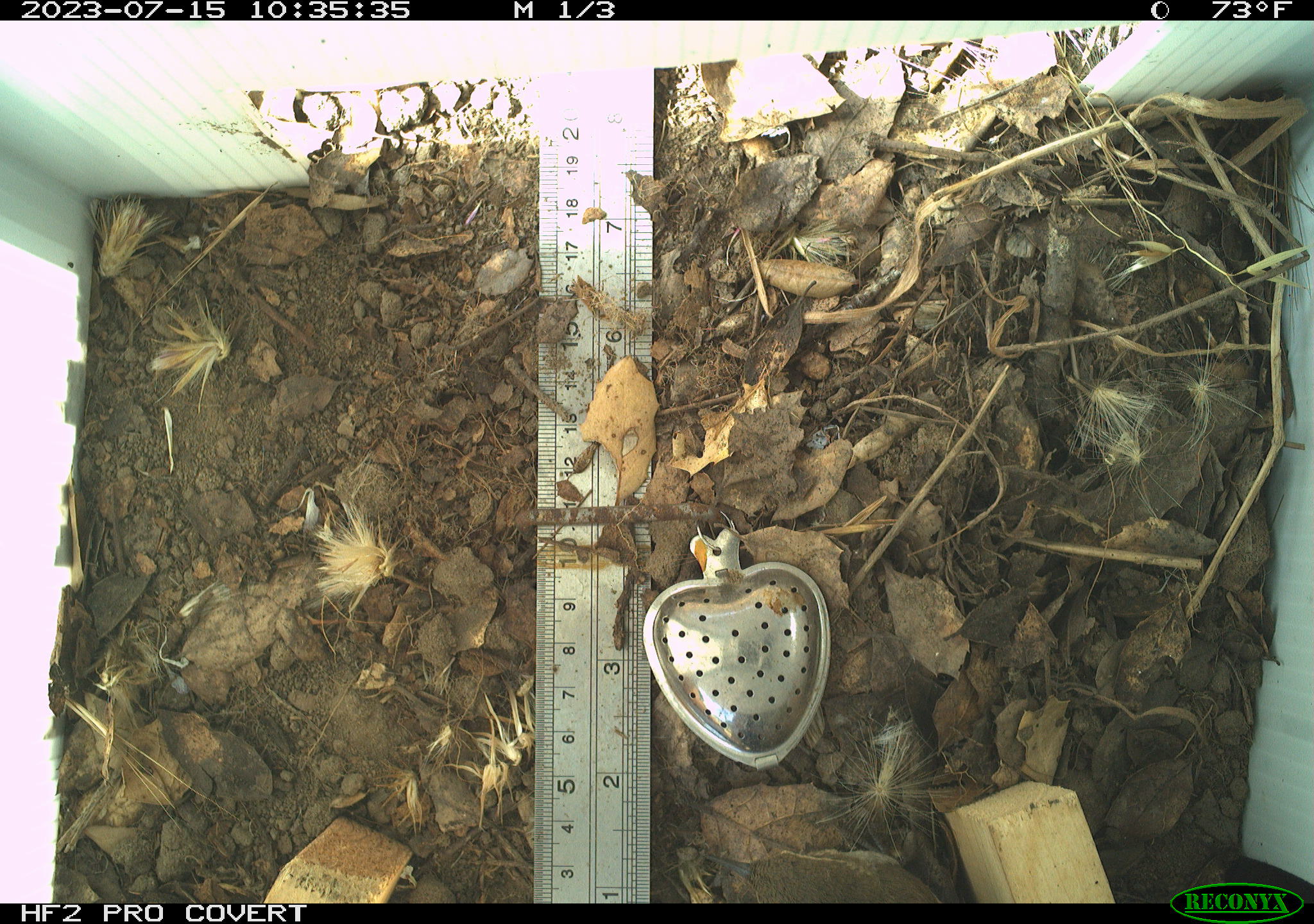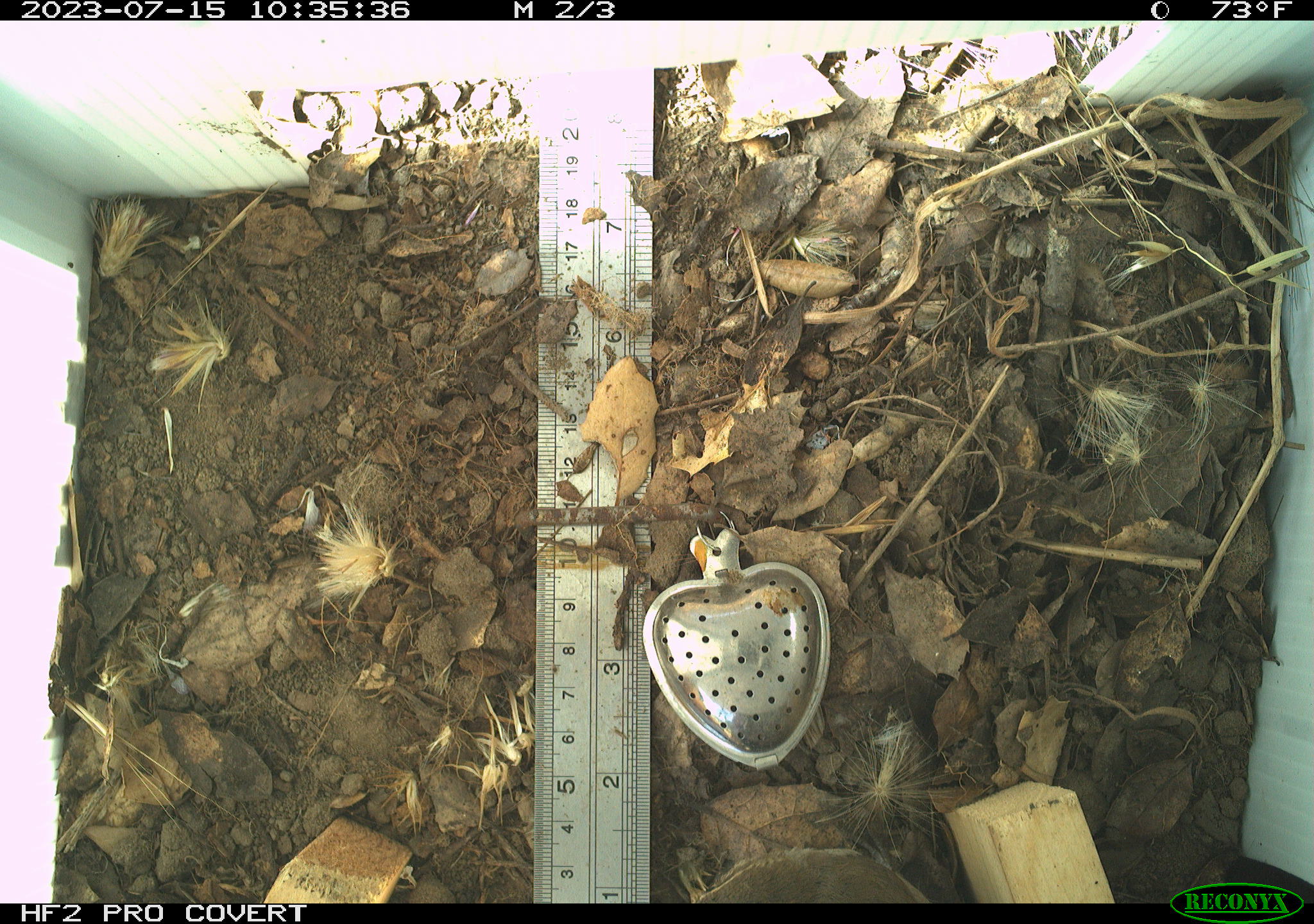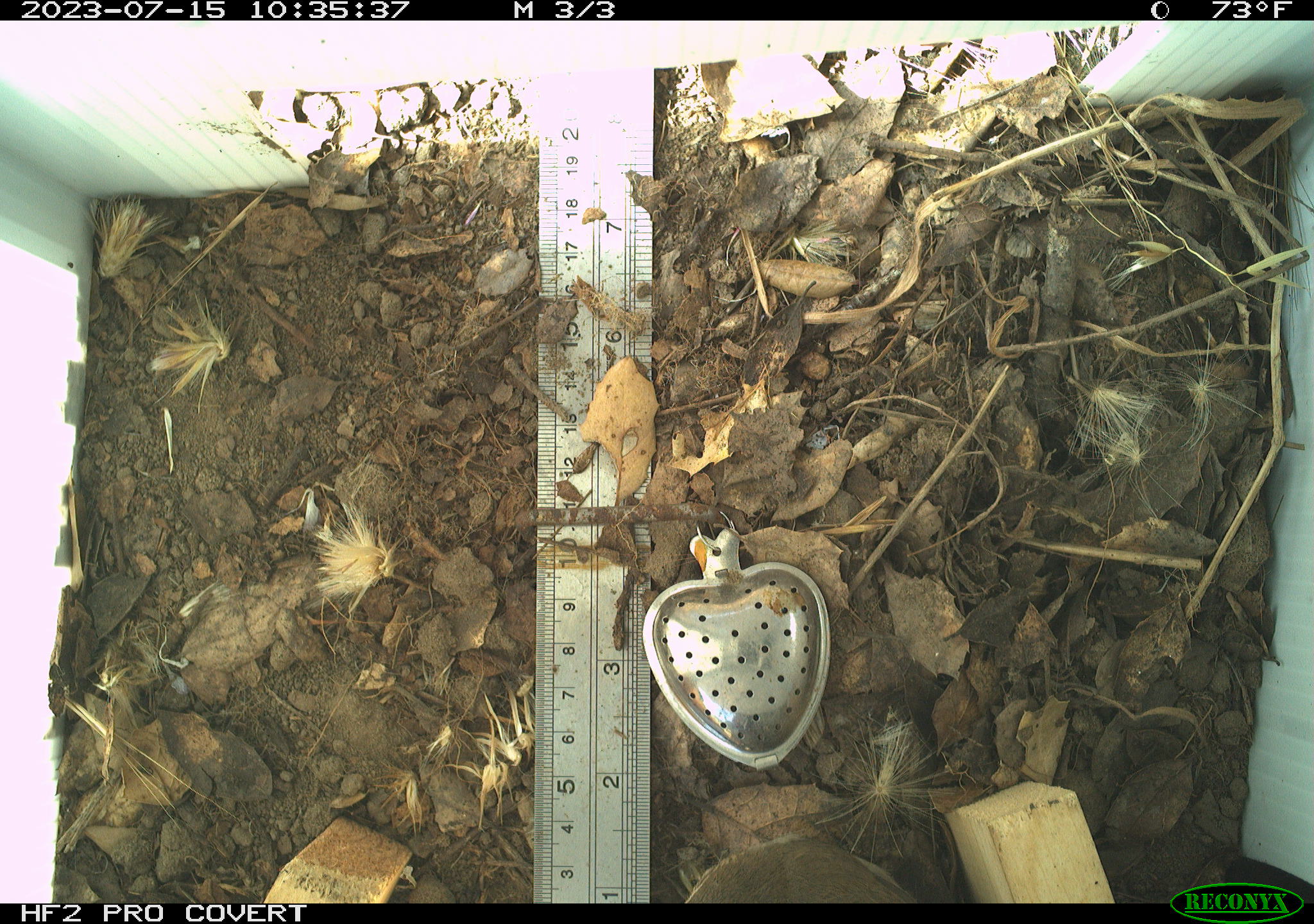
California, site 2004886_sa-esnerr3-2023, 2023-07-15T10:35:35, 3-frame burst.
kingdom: Animalia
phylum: Chordata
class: Aves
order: Passeriformes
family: Troglodytidae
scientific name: Troglodytidae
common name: wren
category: troglodytidae family